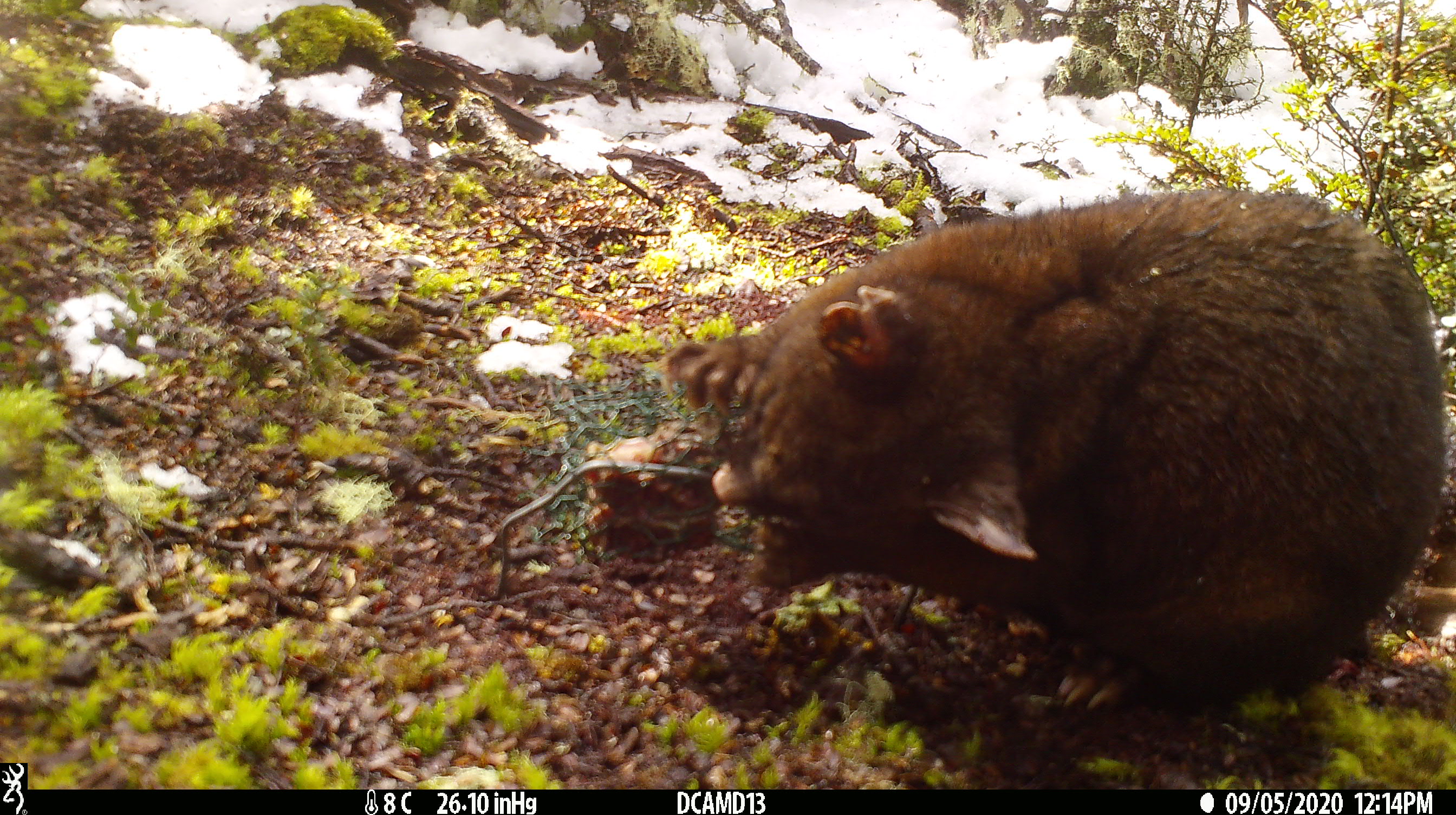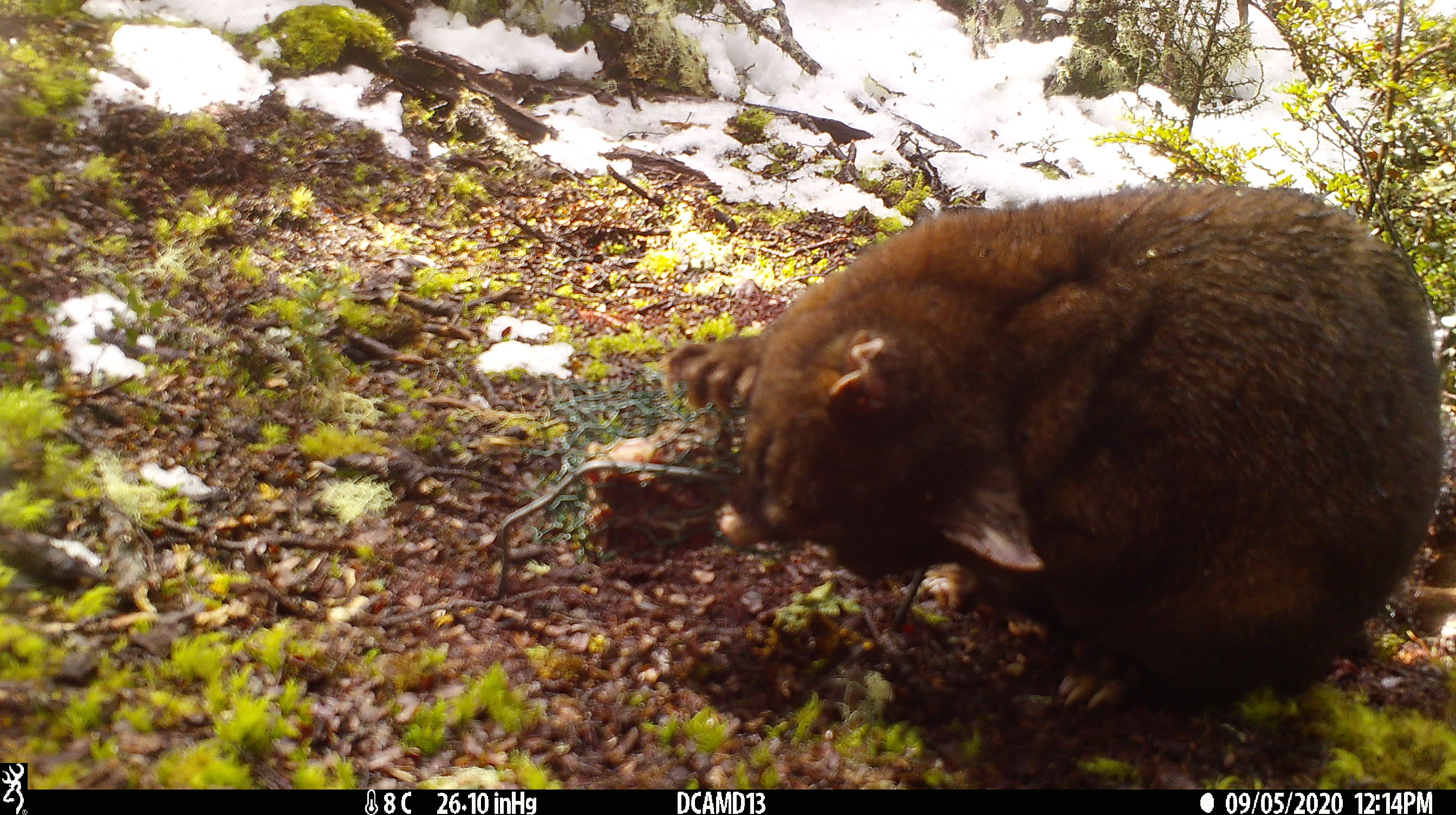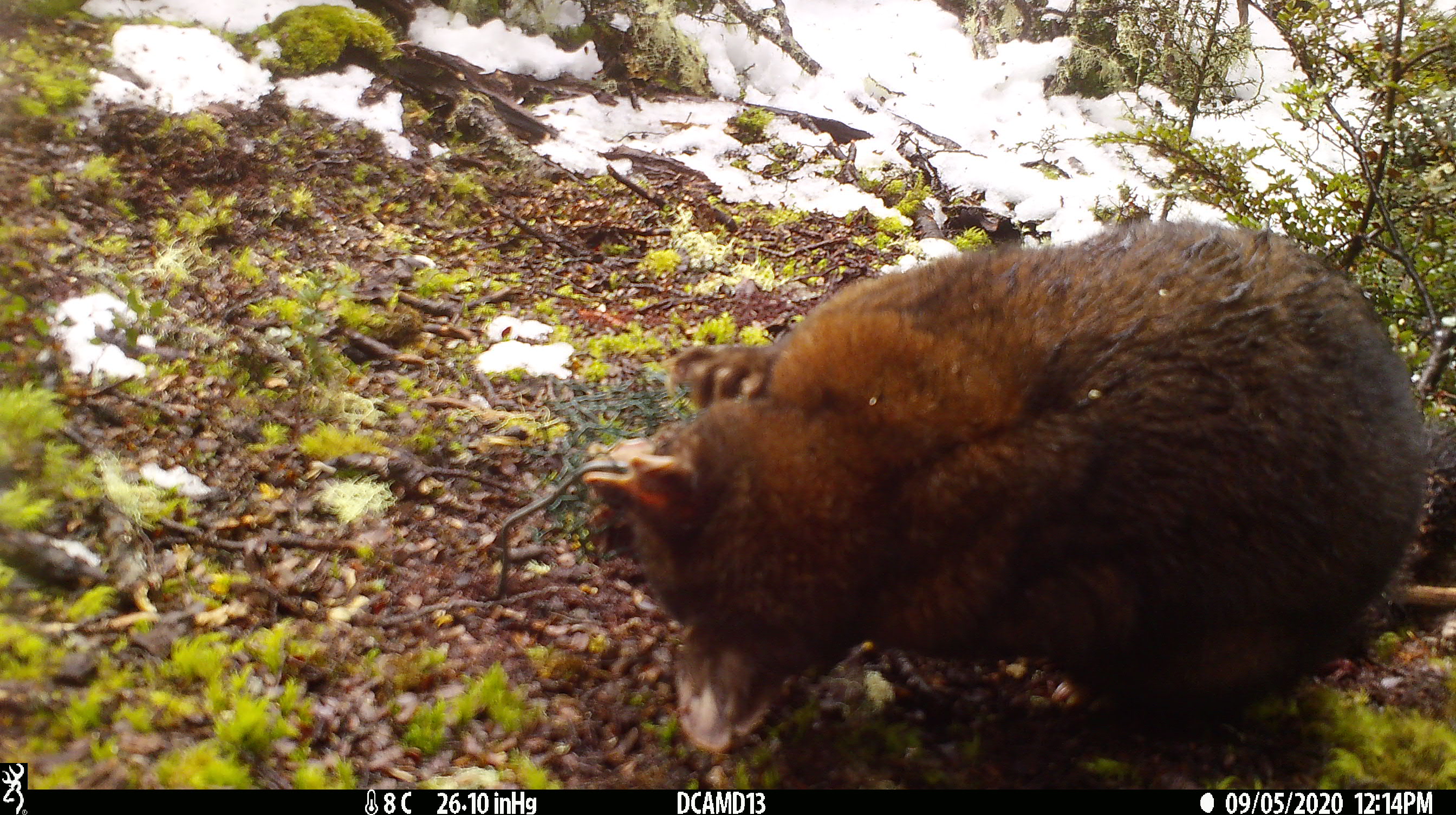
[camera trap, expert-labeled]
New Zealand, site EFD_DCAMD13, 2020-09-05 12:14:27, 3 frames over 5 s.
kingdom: Animalia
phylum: Chordata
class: Mammalia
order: Diprotodontia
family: Phalangeridae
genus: Trichosurus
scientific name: Trichosurus vulpecula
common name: common brushtail possum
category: possum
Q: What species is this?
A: Possum (common brushtail possum) (Trichosurus vulpecula).